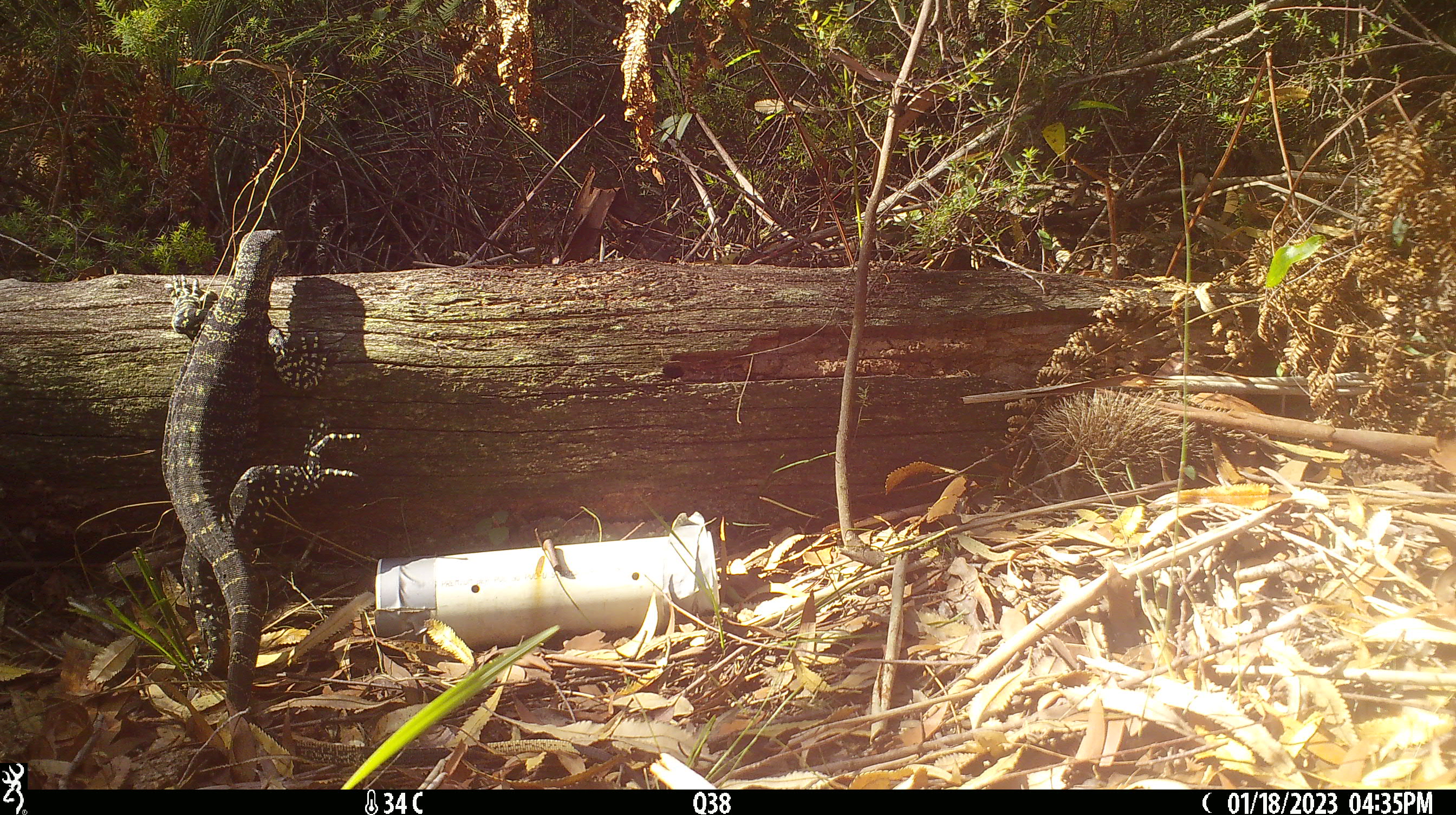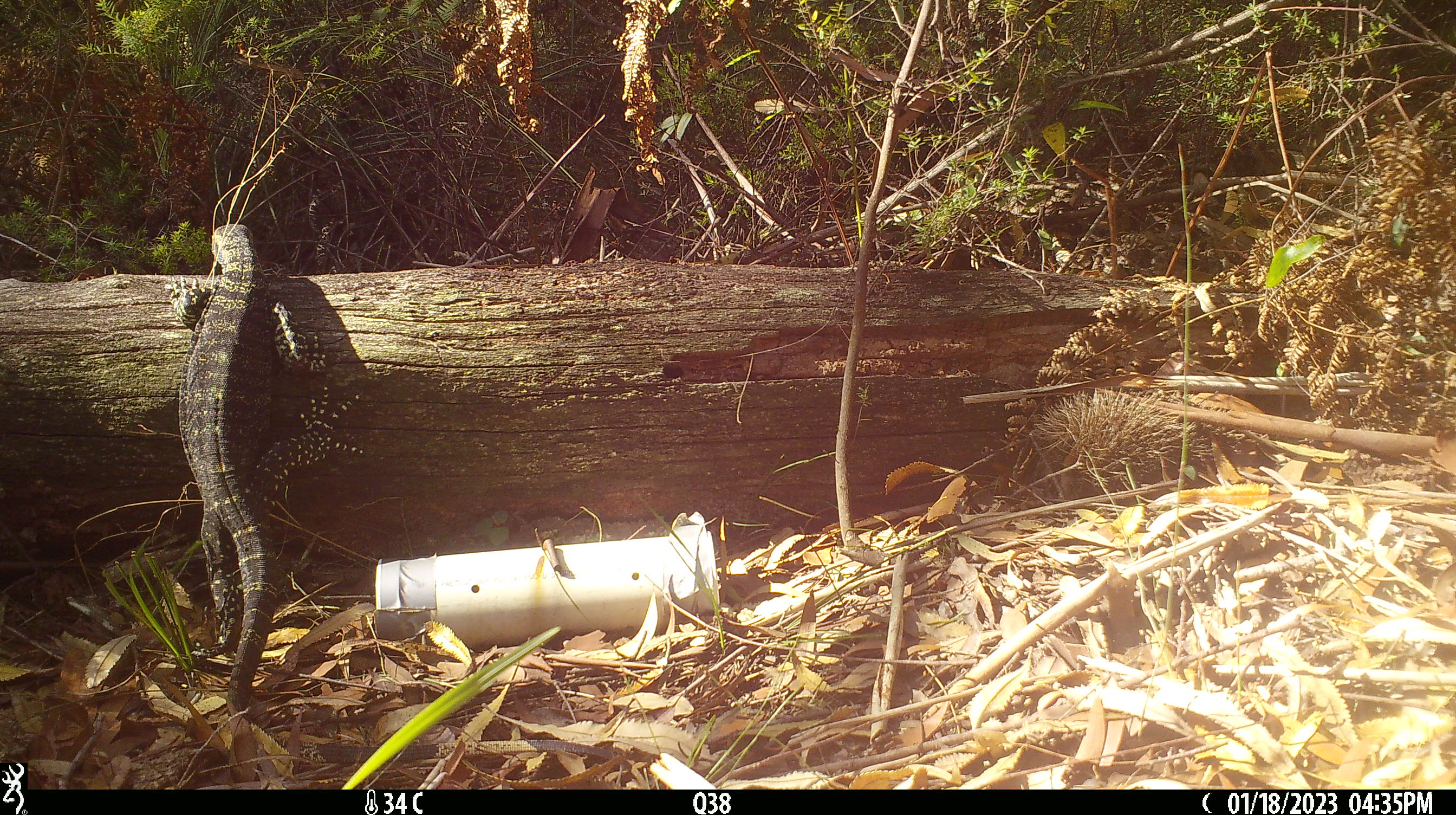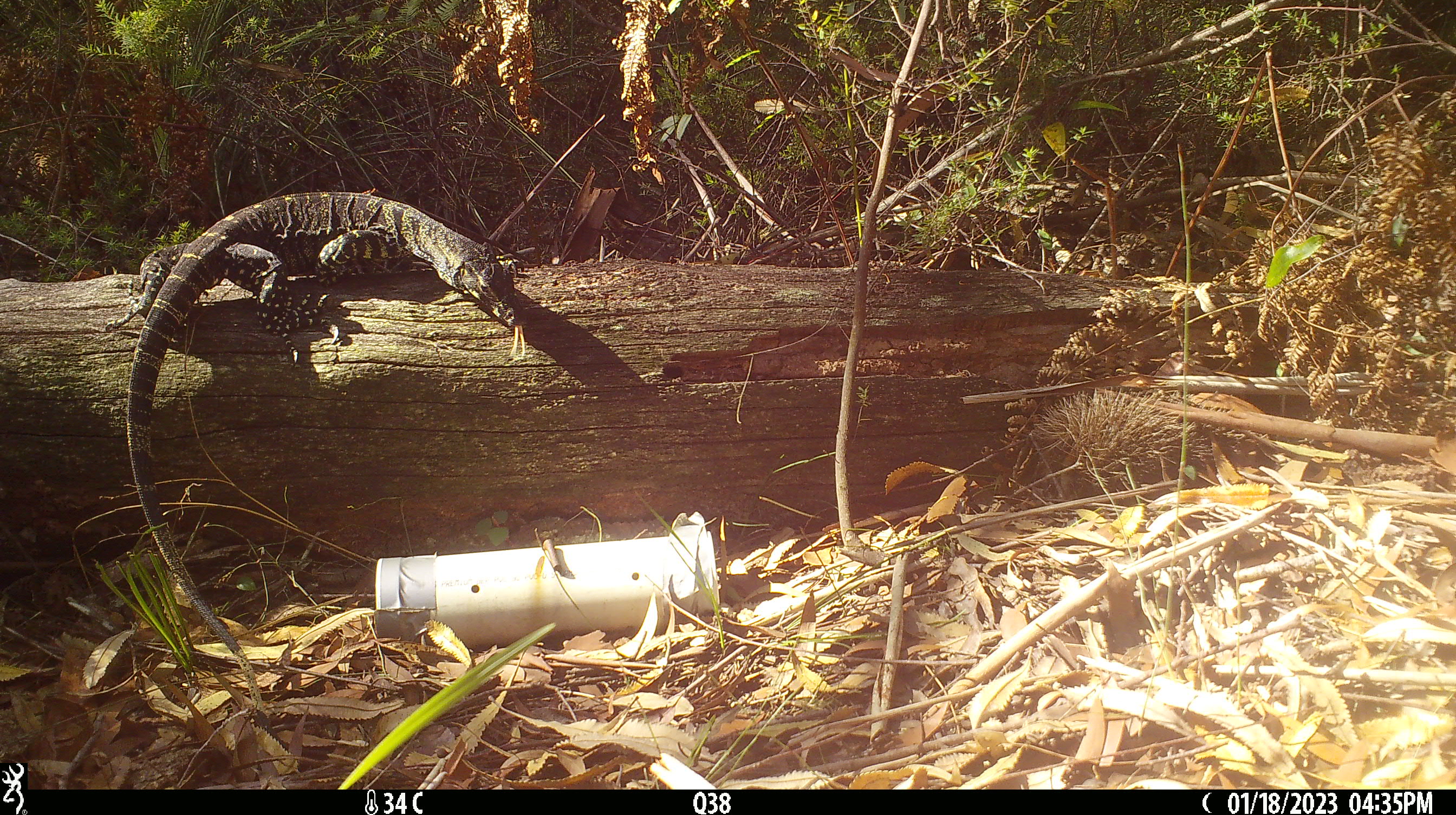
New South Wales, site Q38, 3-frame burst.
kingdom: Animalia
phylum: Chordata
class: Reptilia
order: Squamata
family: Varanidae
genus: Varanus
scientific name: Varanus varius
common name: lace monitor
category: goanna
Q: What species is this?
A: Goanna (lace monitor) (Varanus varius).